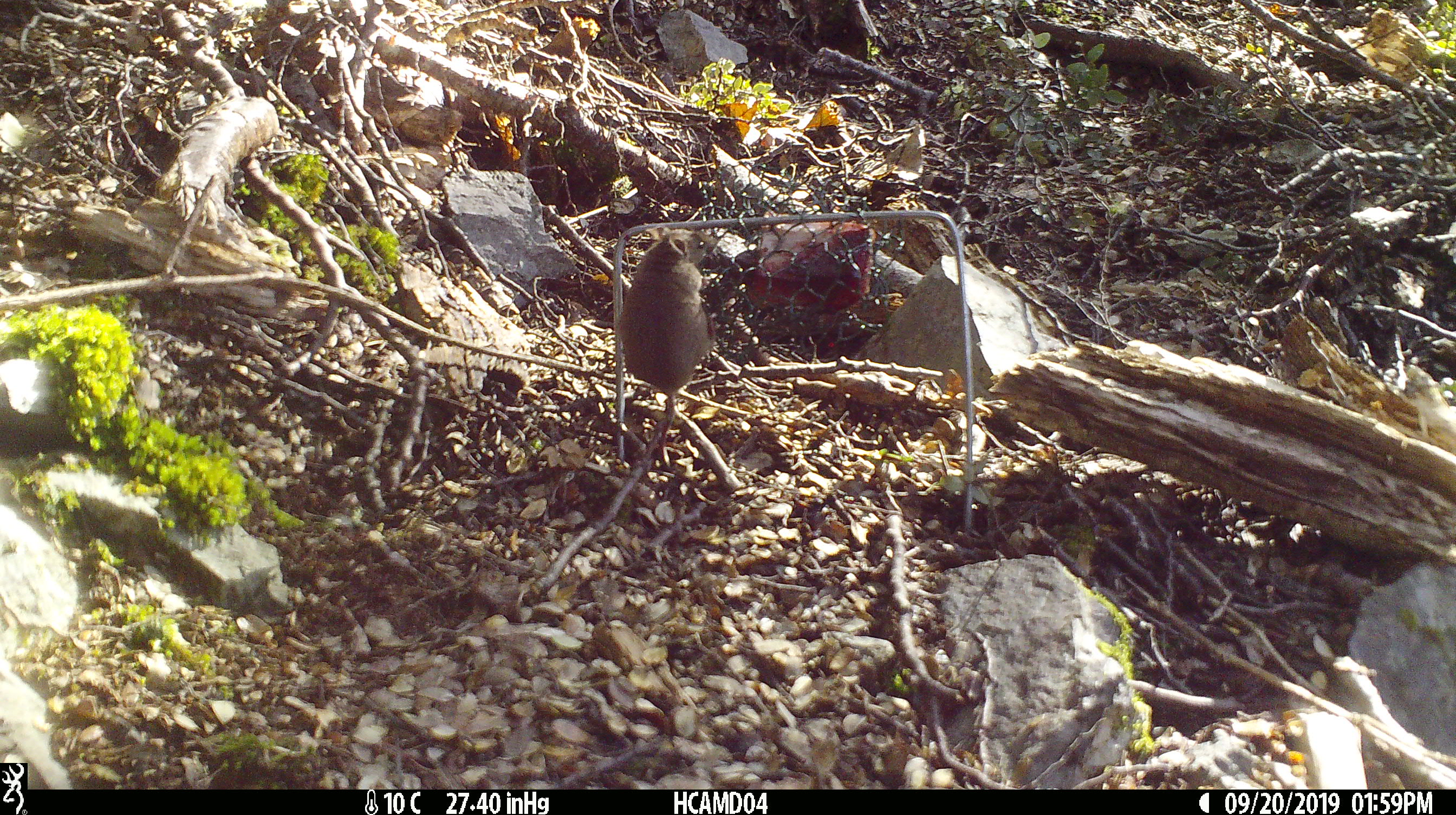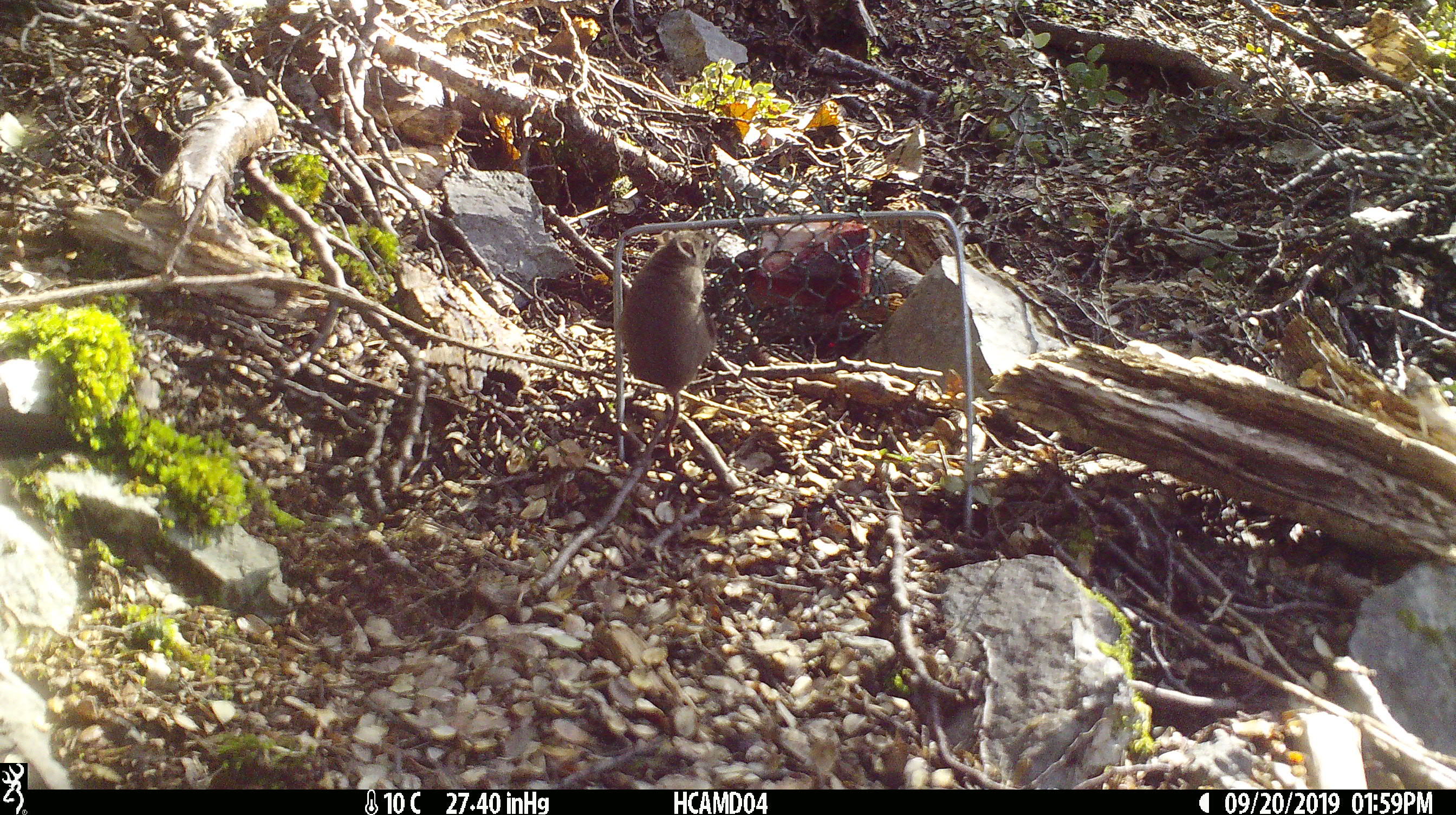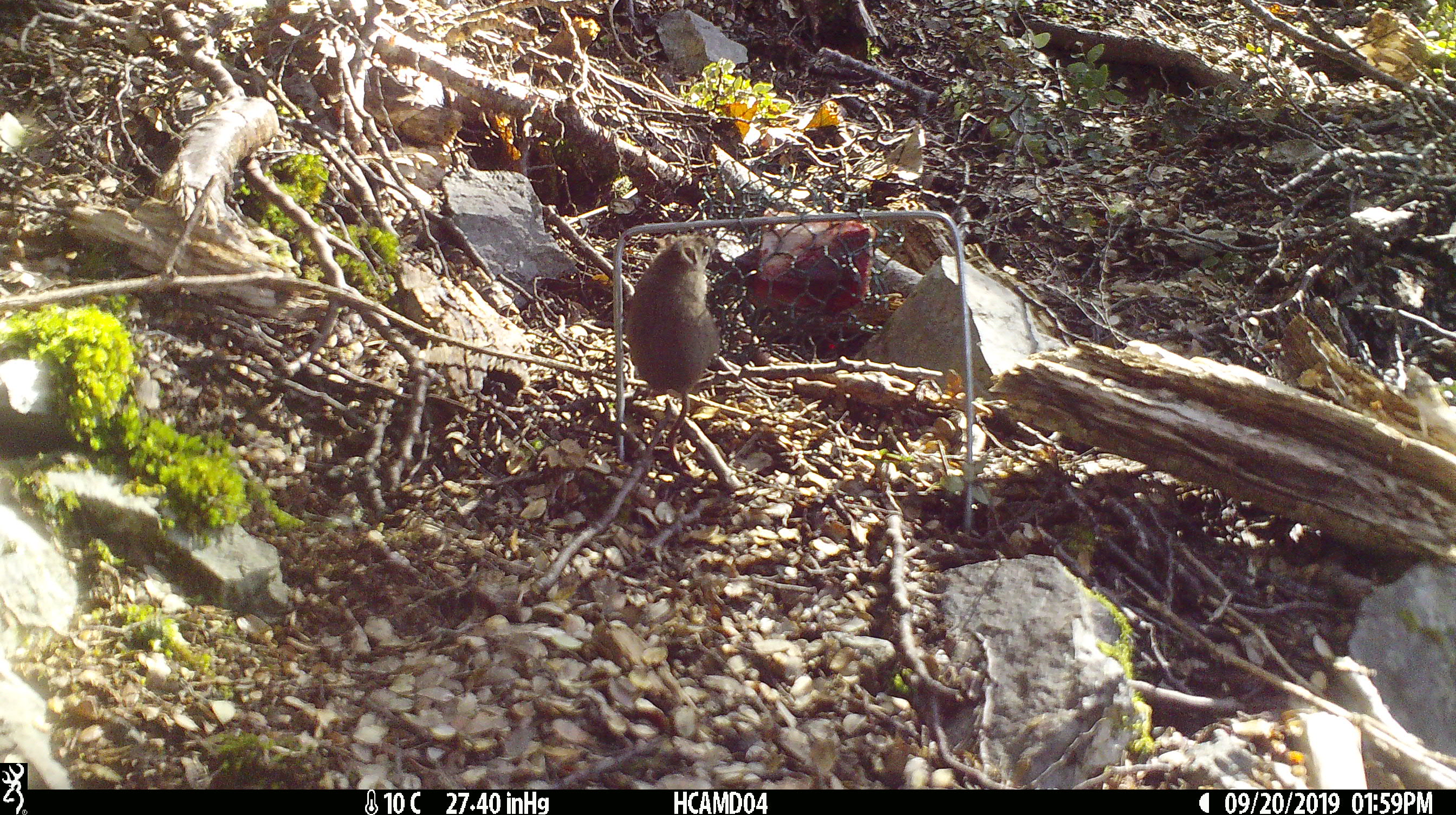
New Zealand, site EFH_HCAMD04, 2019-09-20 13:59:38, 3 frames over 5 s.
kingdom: Animalia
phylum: Chordata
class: Mammalia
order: Rodentia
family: Muridae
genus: Mus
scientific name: Mus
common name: mouse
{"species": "mouse (Mus)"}